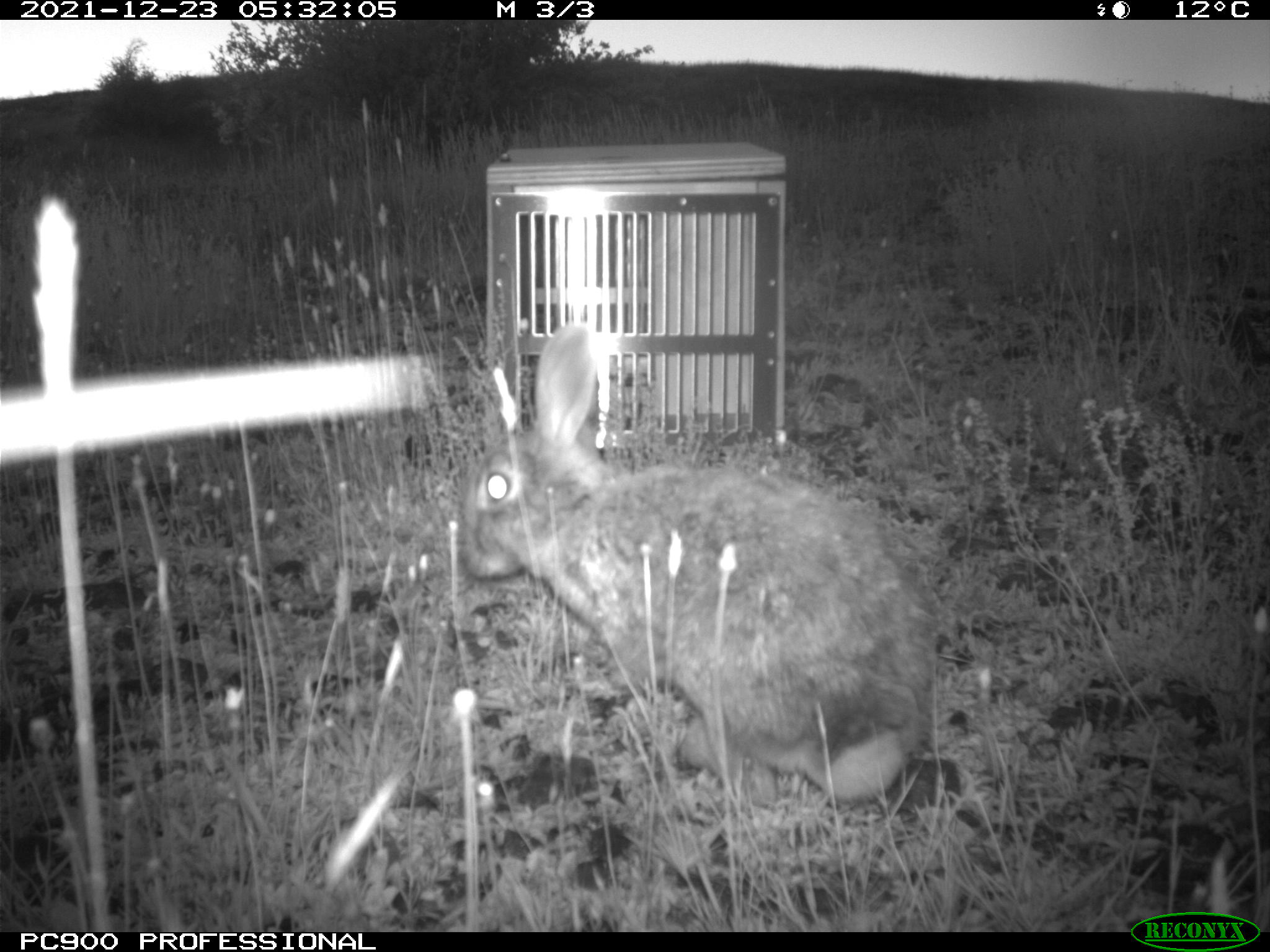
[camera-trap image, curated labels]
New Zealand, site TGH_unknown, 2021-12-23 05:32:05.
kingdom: Animalia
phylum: Chordata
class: Mammalia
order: Lagomorpha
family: Leporidae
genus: Oryctolagus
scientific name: Oryctolagus cuniculus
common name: european rabbit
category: rabbit